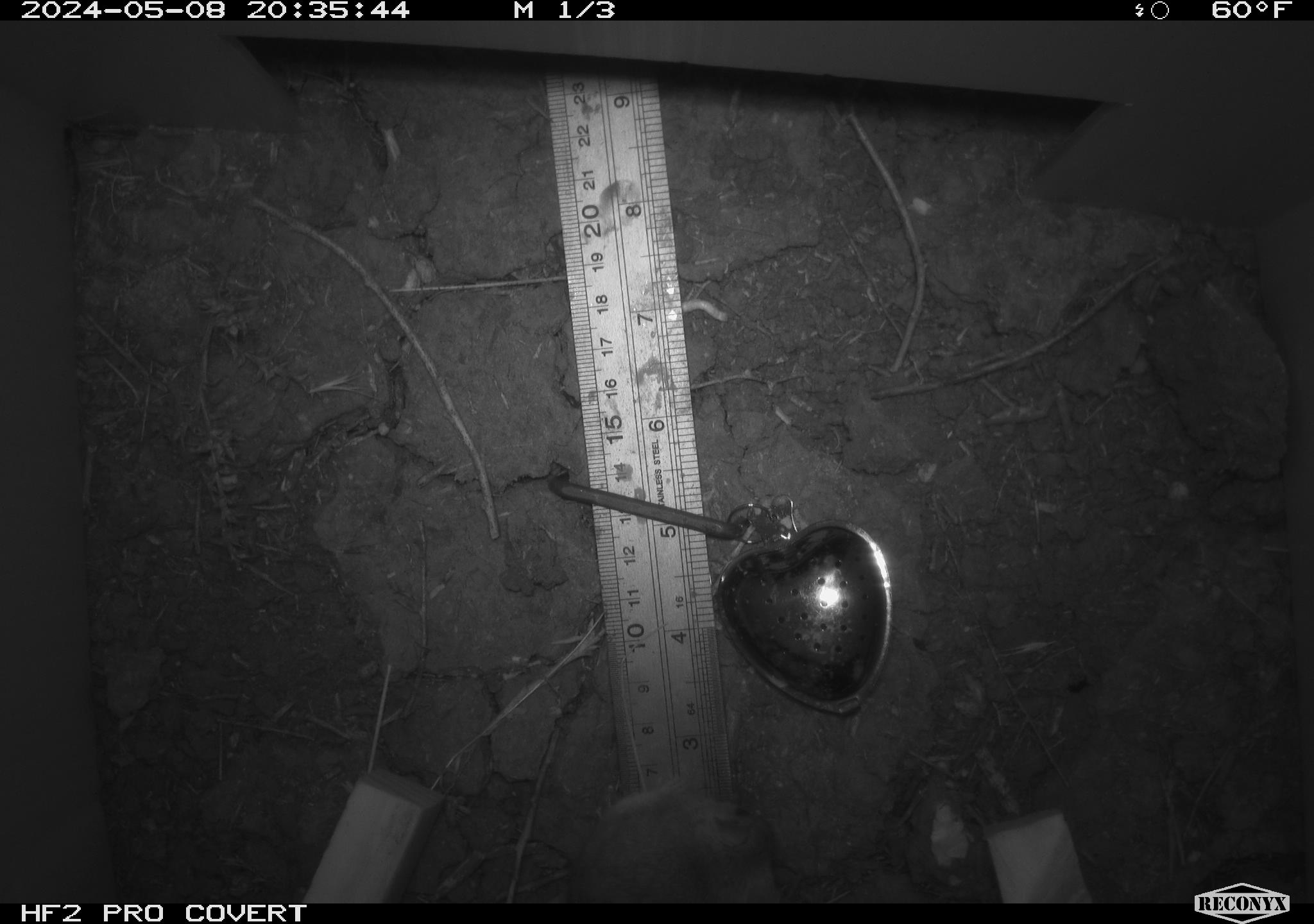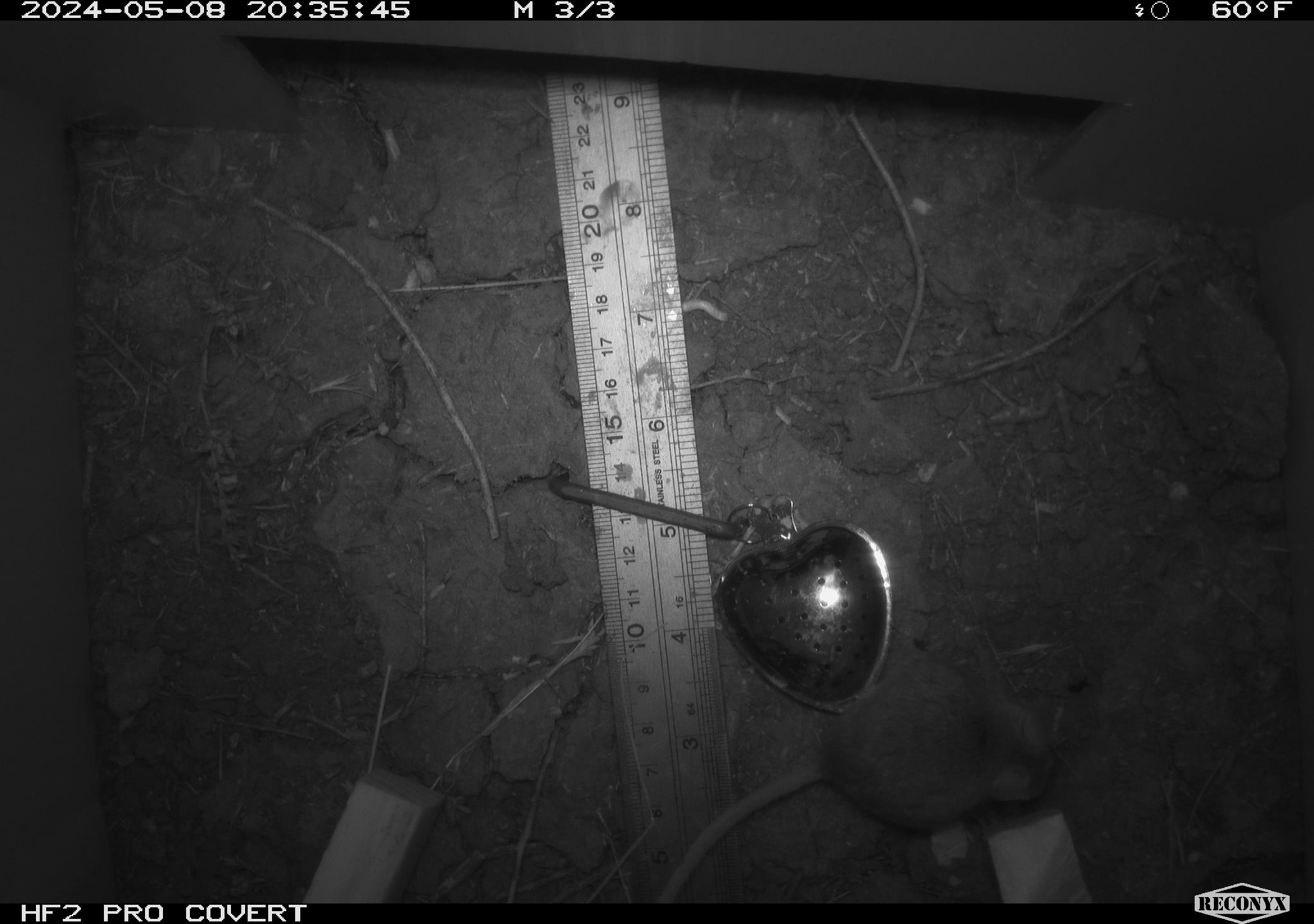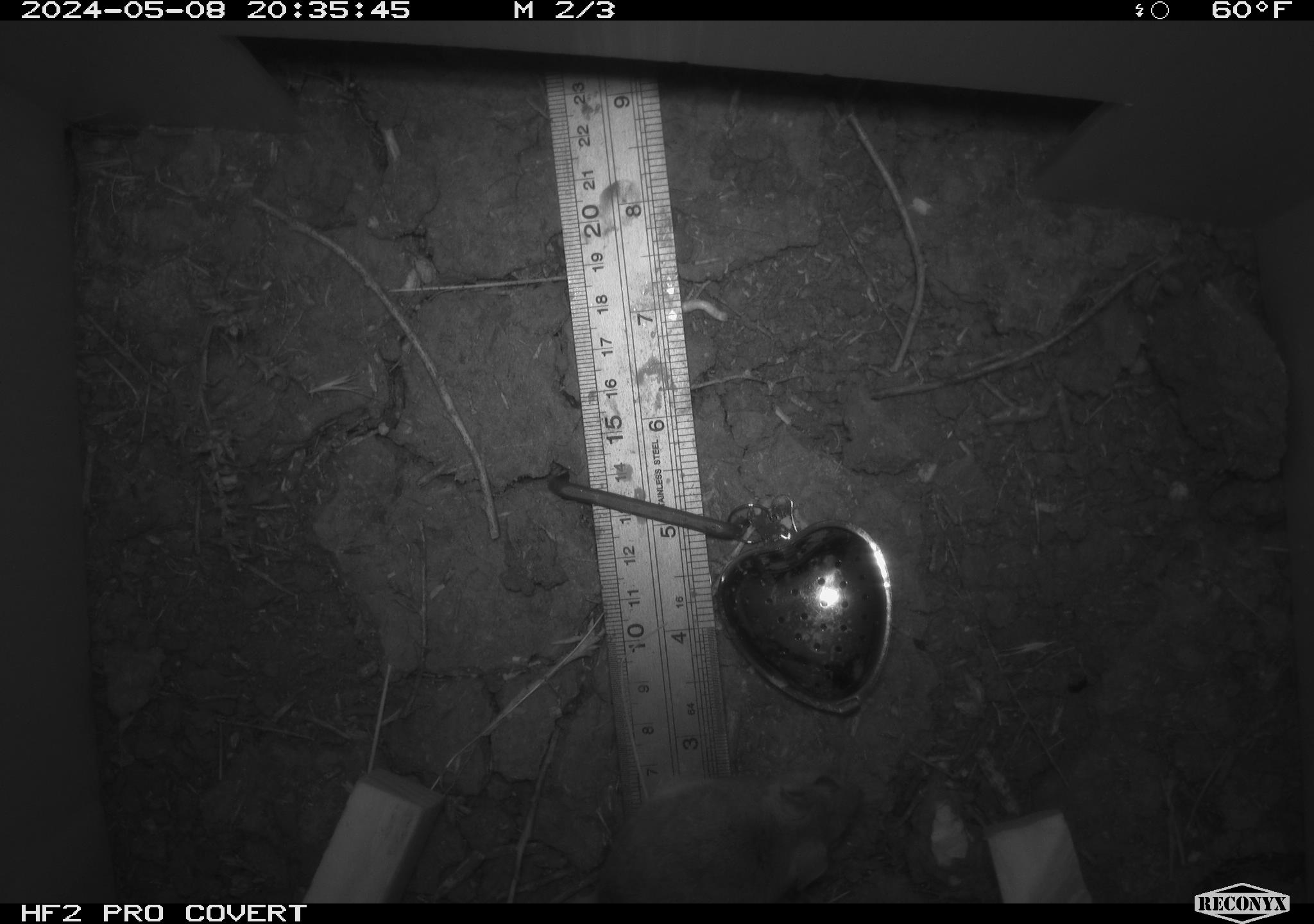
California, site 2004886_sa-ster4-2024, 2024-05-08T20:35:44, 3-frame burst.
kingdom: Animalia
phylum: Chordata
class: Mammalia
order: Rodentia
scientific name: Rodentia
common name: mouse species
Mouse species (Rodentia).